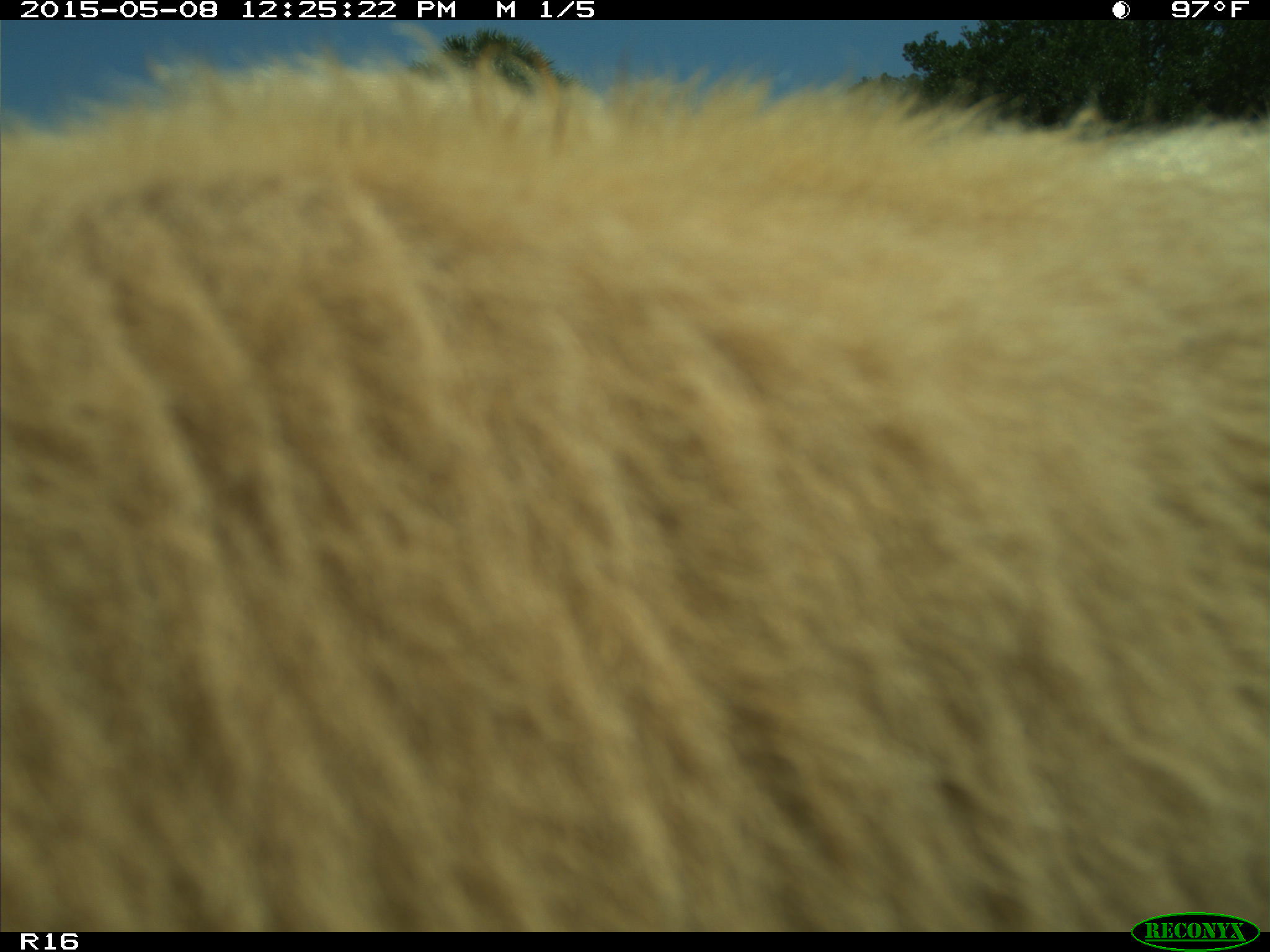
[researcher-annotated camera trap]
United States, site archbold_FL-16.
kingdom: Animalia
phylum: Chordata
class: Mammalia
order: Artiodactyla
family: Bovidae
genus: Bos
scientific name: Bos taurus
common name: domestic cow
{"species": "Bos taurus (domestic cow)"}